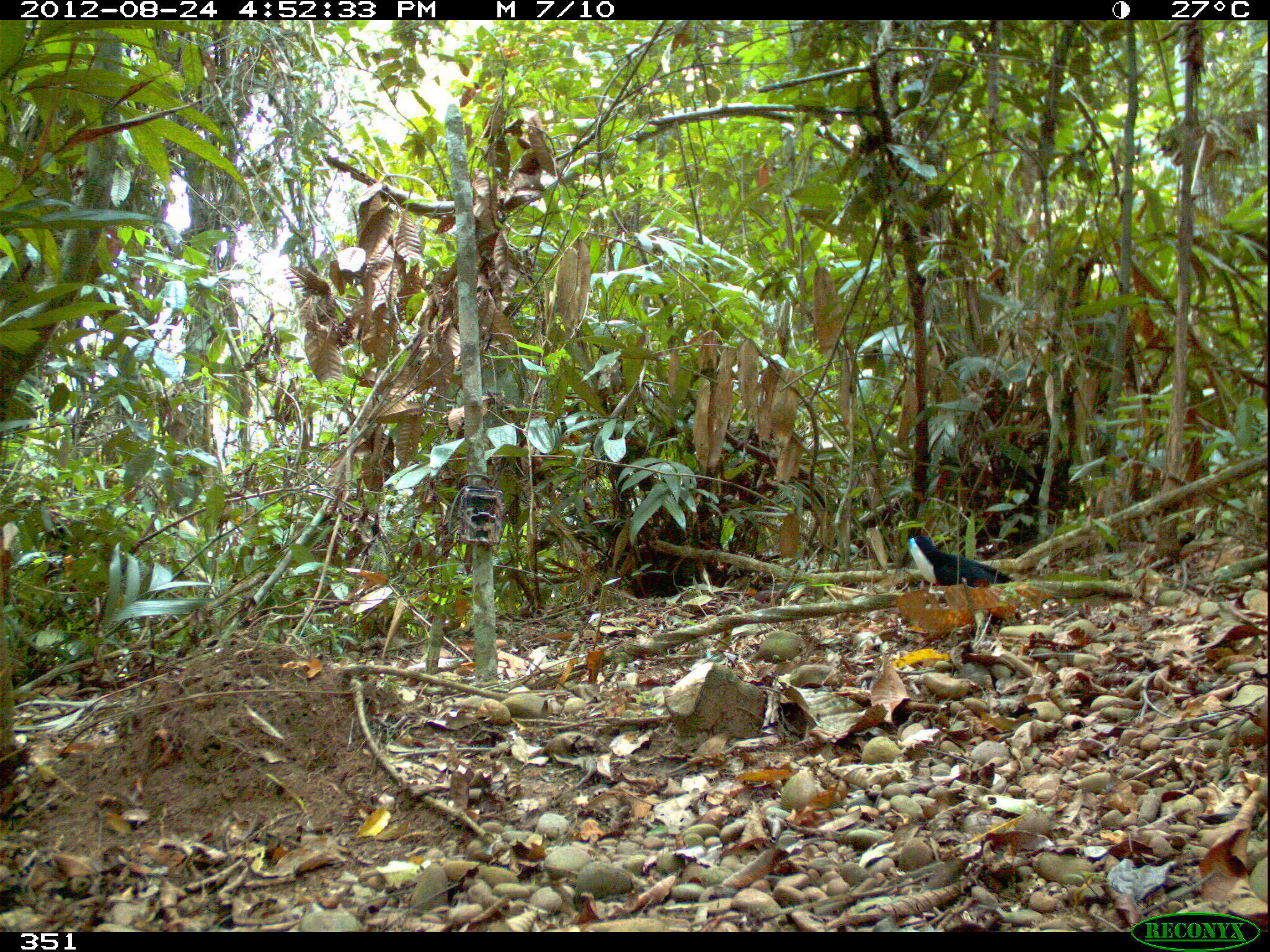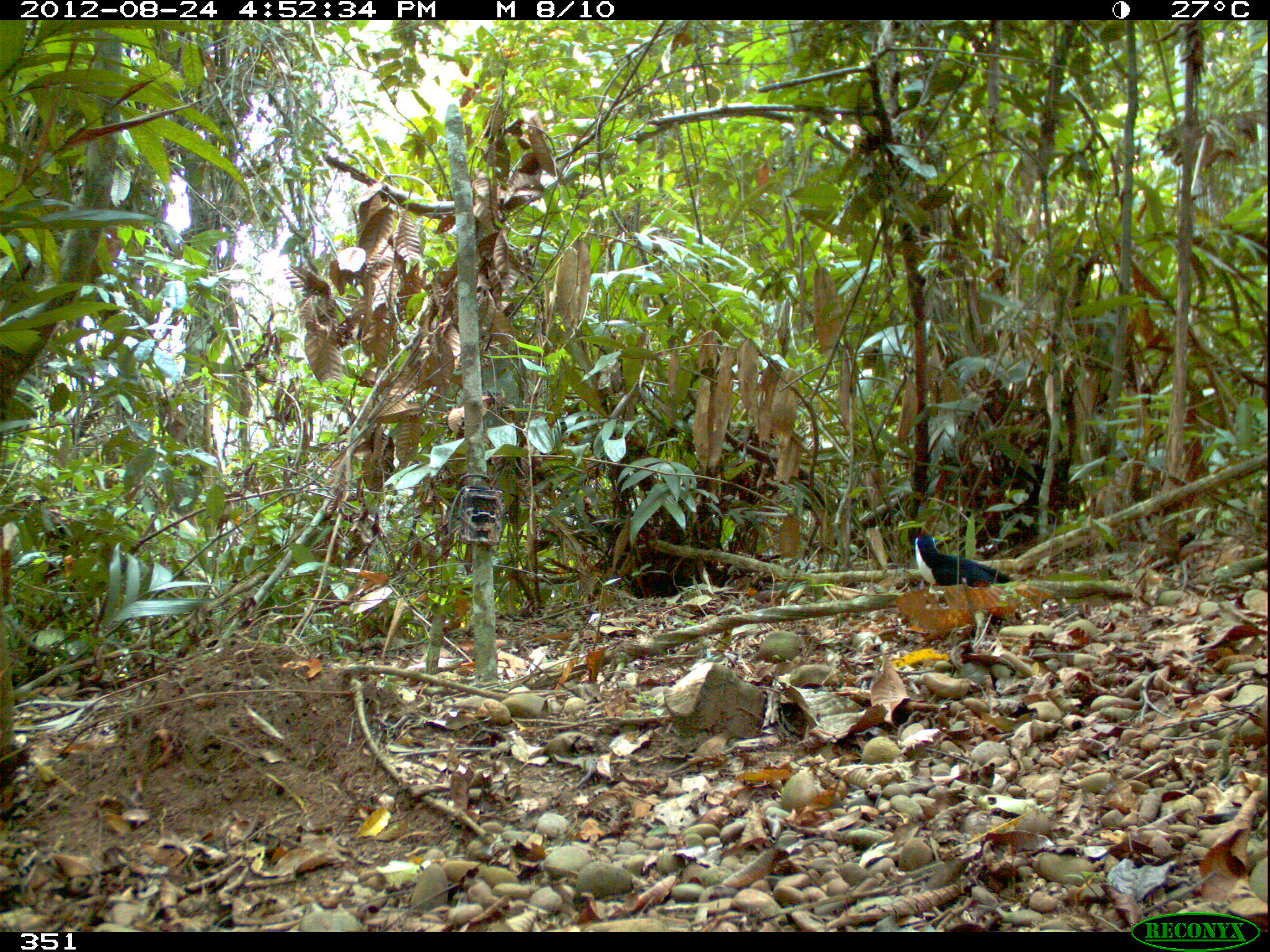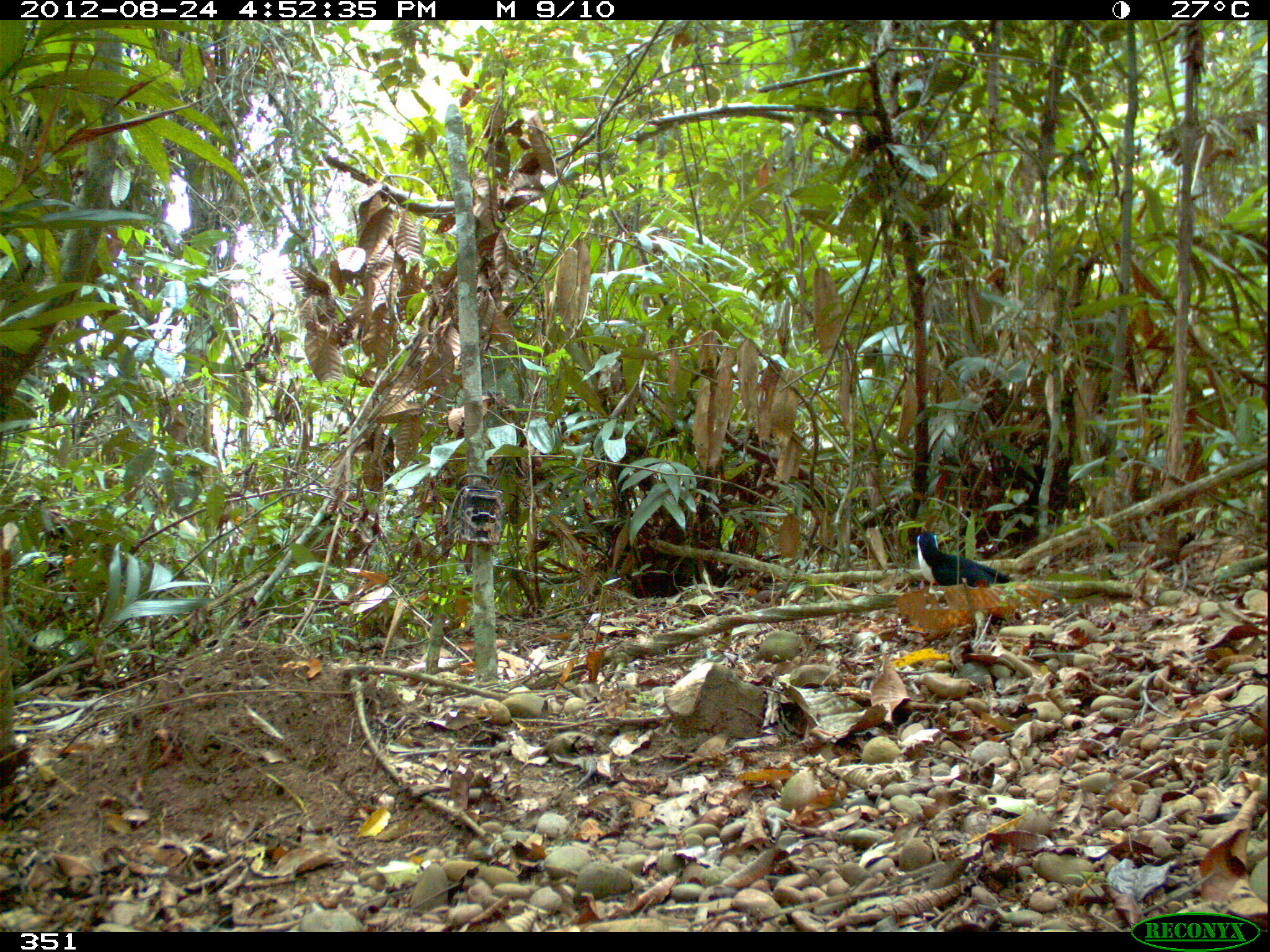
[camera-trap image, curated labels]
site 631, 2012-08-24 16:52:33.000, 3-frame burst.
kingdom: Animalia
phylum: Chordata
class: Aves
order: Piciformes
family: Ramphastidae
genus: Ramphastos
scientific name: Ramphastos tucanus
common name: white-throated toucan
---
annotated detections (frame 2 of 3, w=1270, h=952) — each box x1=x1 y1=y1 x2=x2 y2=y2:
ramphastos tucanus: x1=913 y1=534 x2=1012 y2=586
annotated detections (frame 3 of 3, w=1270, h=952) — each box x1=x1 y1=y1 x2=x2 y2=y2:
ramphastos tucanus: x1=915 y1=530 x2=1011 y2=586